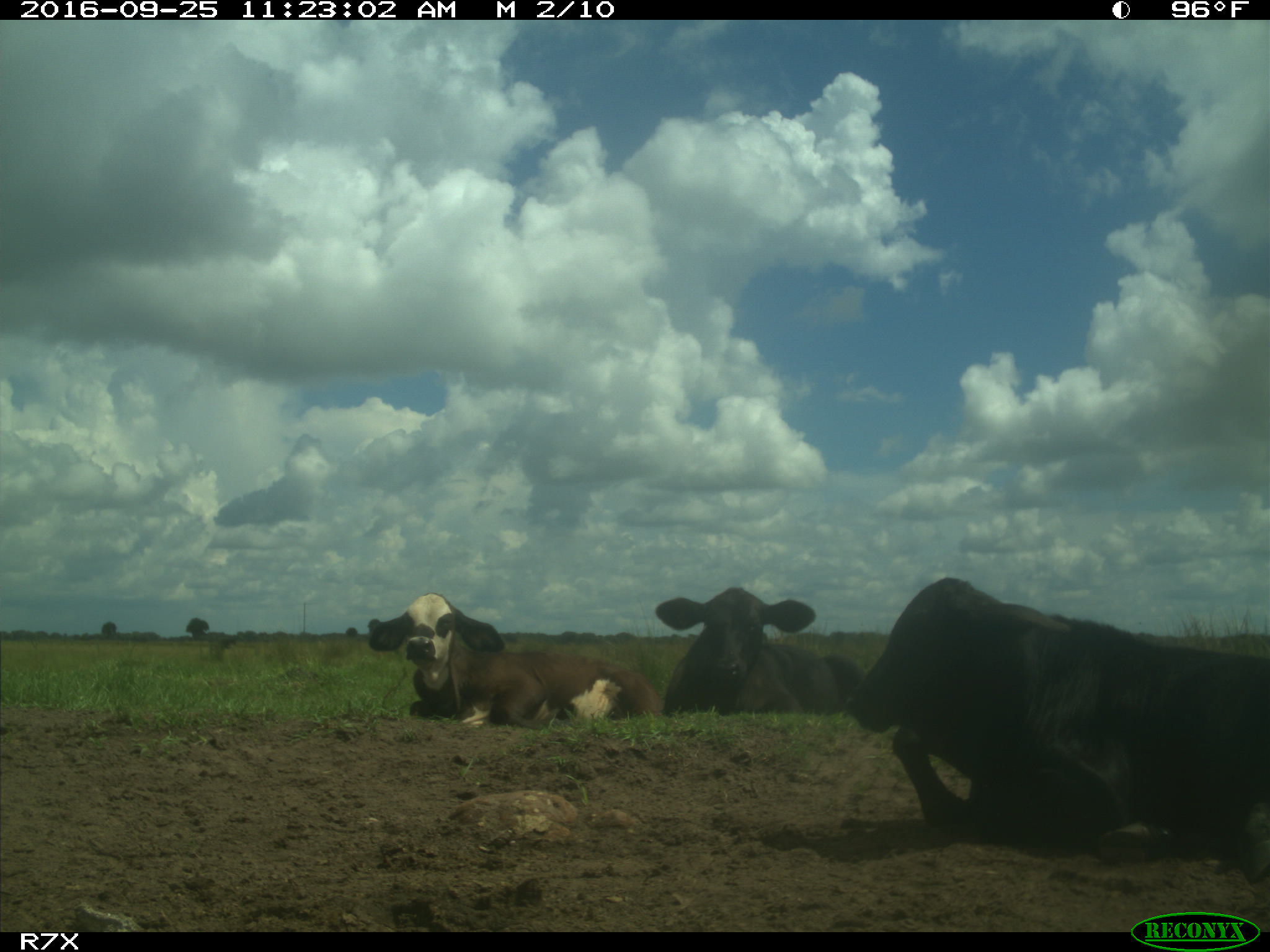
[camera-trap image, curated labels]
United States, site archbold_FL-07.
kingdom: Animalia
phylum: Chordata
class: Mammalia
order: Artiodactyla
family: Bovidae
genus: Bos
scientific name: Bos taurus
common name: domestic cow